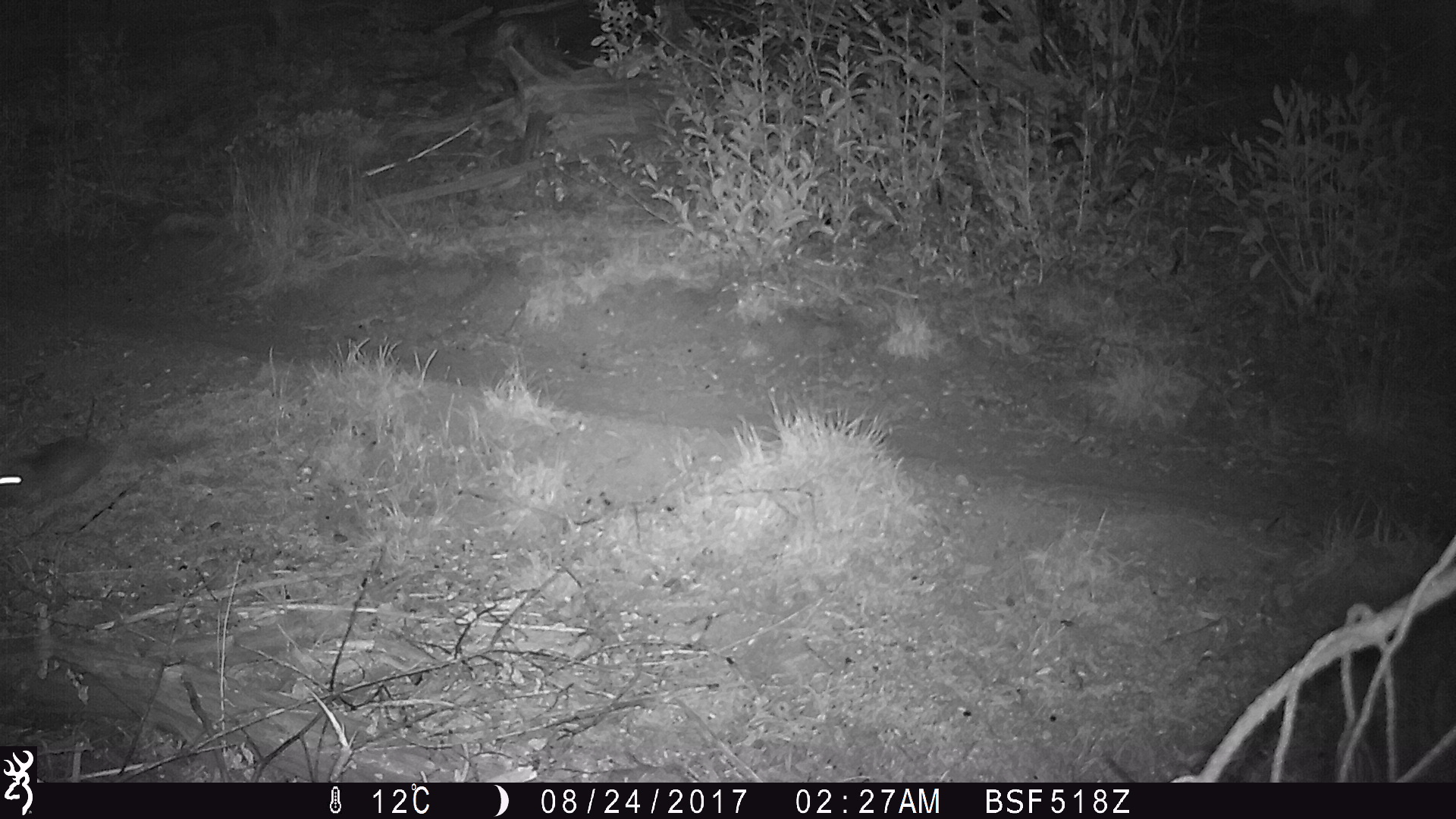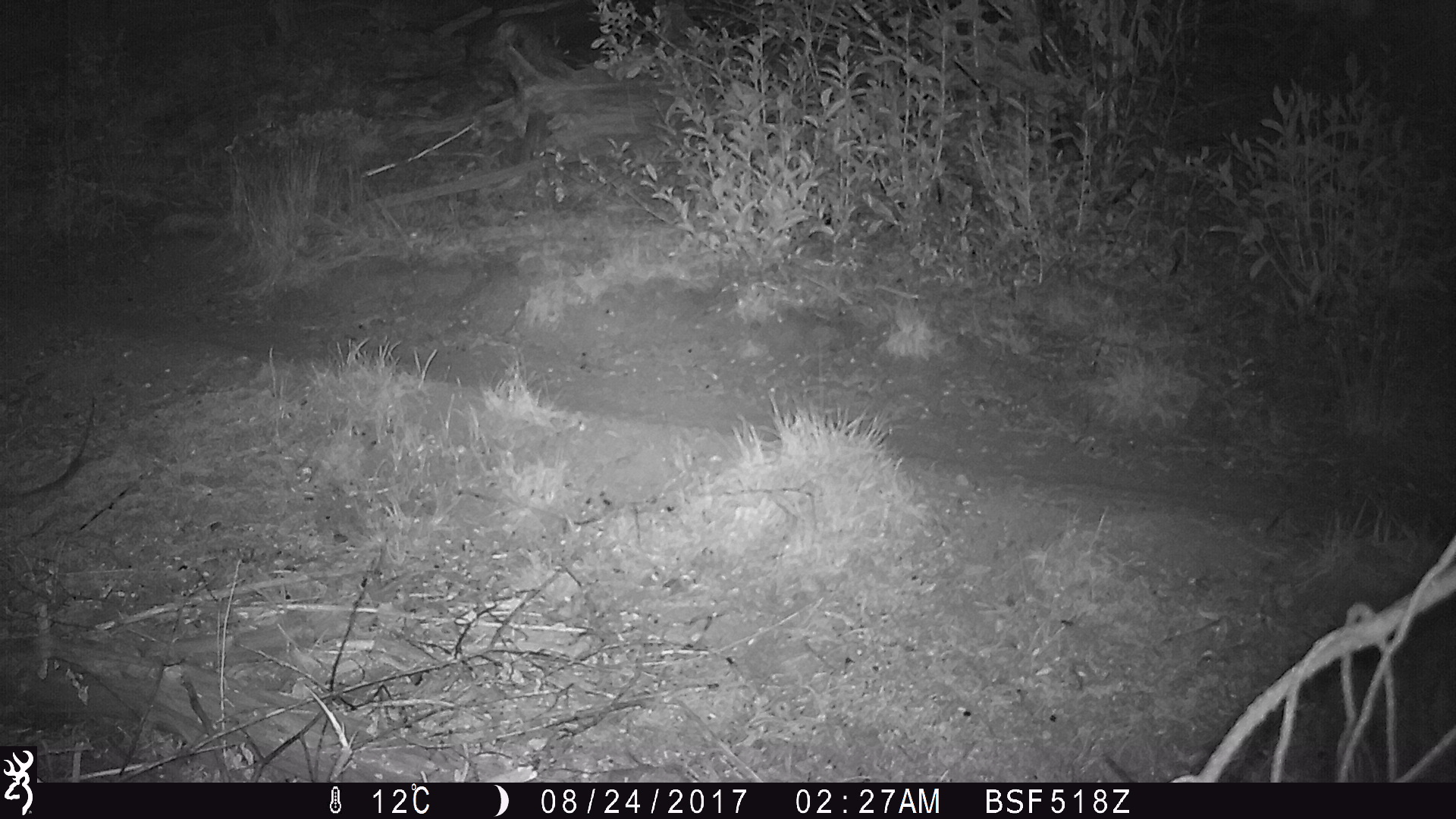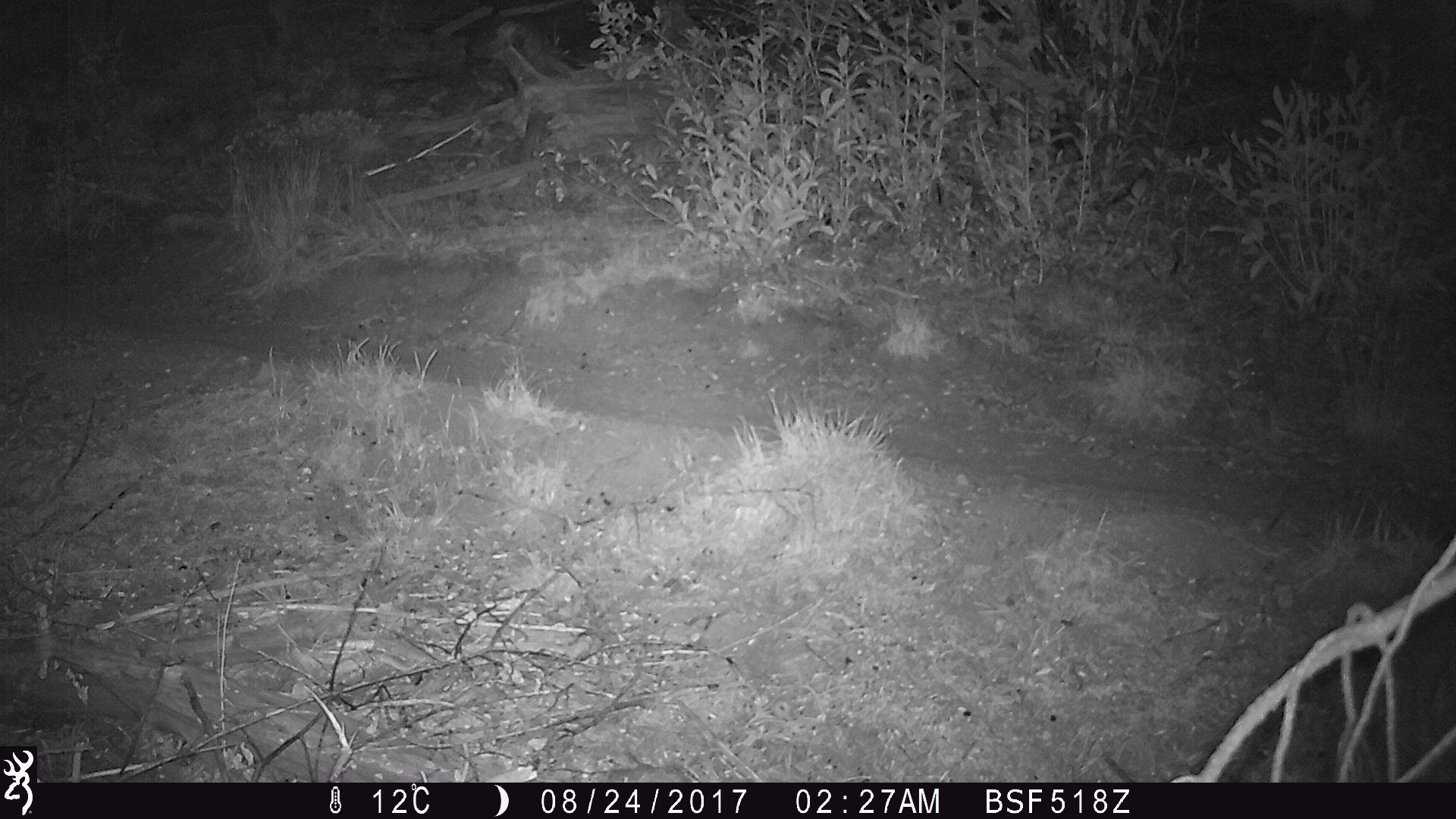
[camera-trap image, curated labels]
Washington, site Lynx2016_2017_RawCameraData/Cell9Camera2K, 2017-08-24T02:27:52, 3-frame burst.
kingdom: Animalia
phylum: Chordata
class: Mammalia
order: Lagomorpha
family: Leporidae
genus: Lepus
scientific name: Lepus americanus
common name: snowshoe hare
Lepus americanus (snowshoe hare). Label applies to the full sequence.